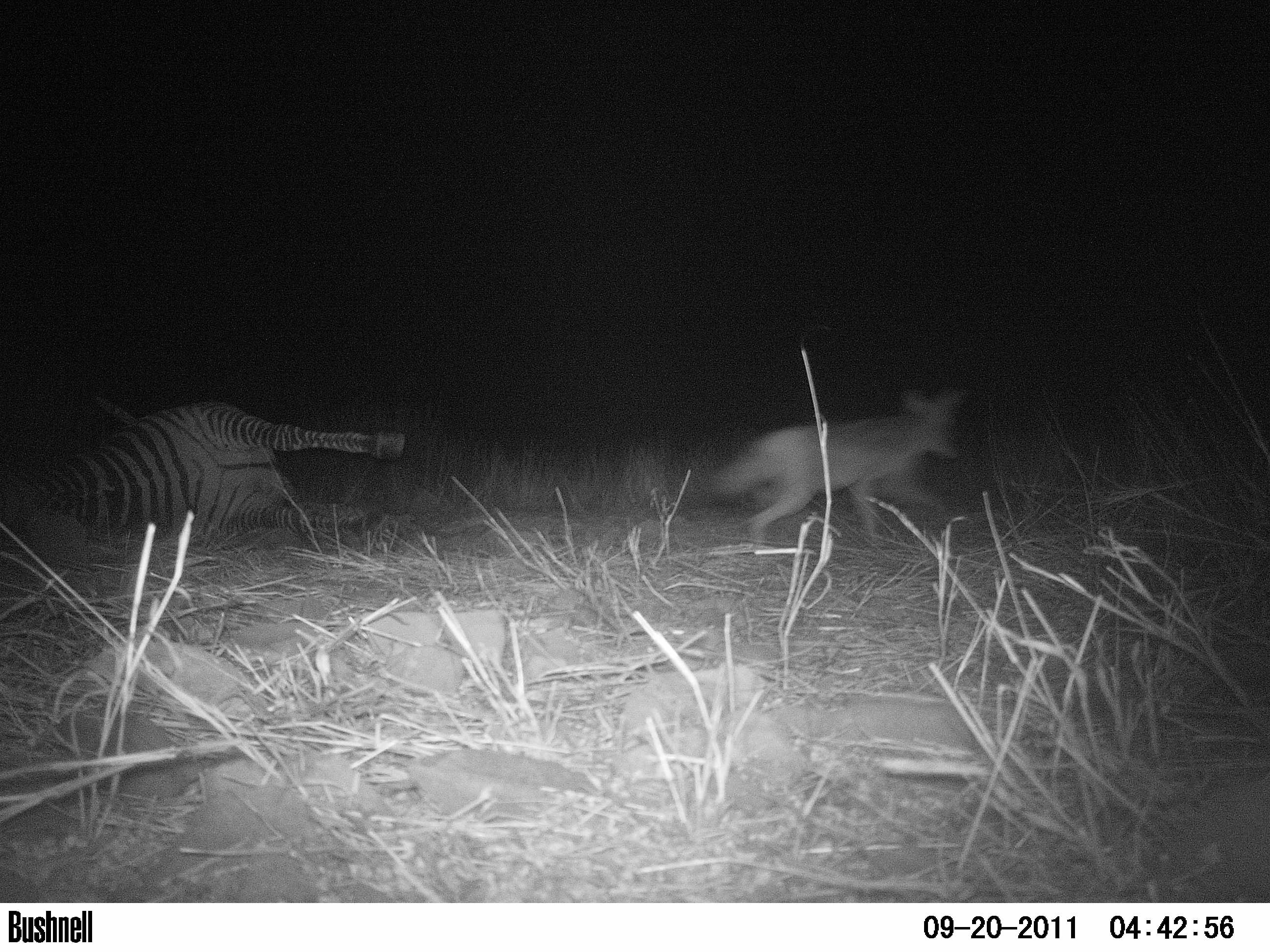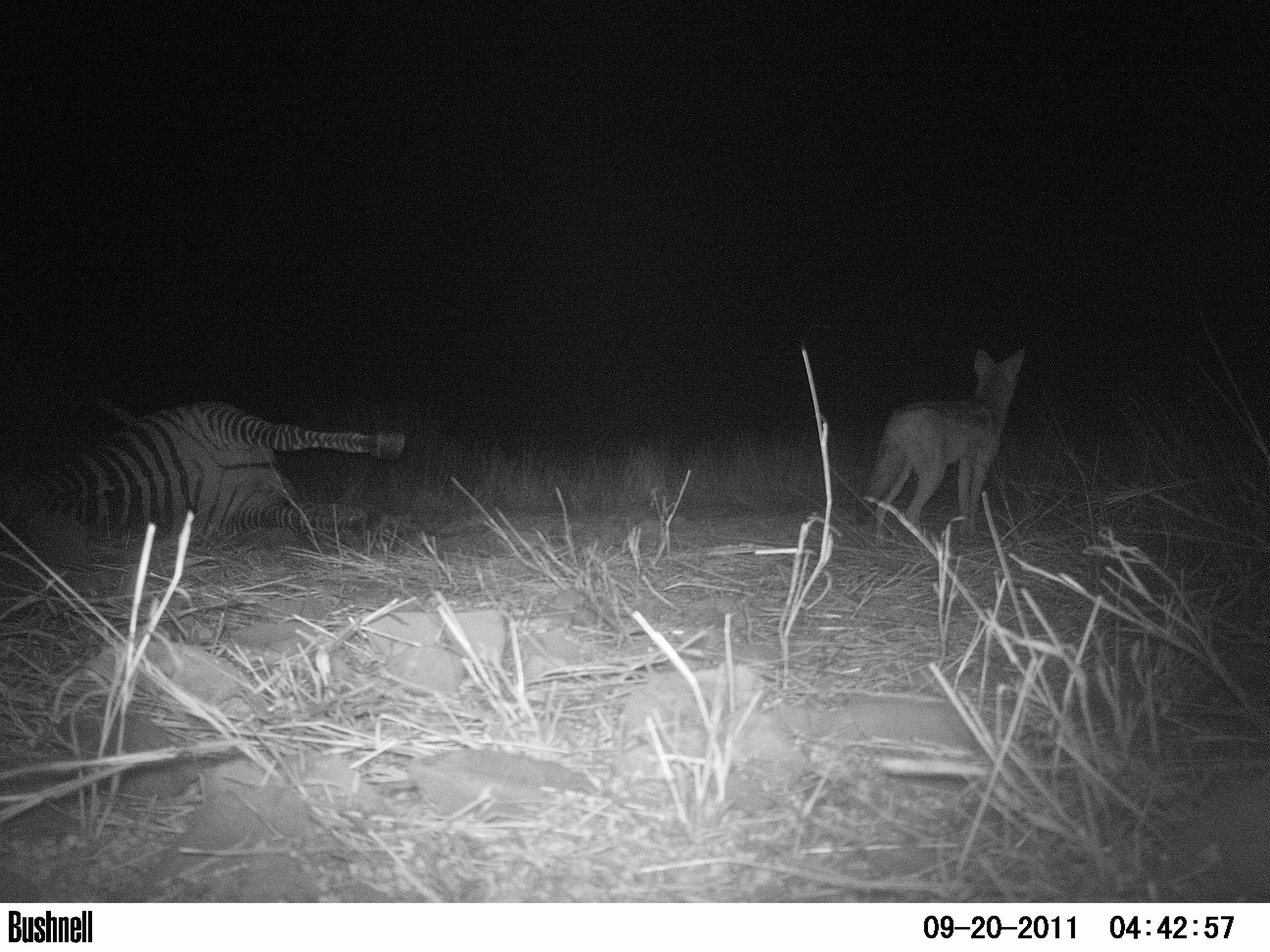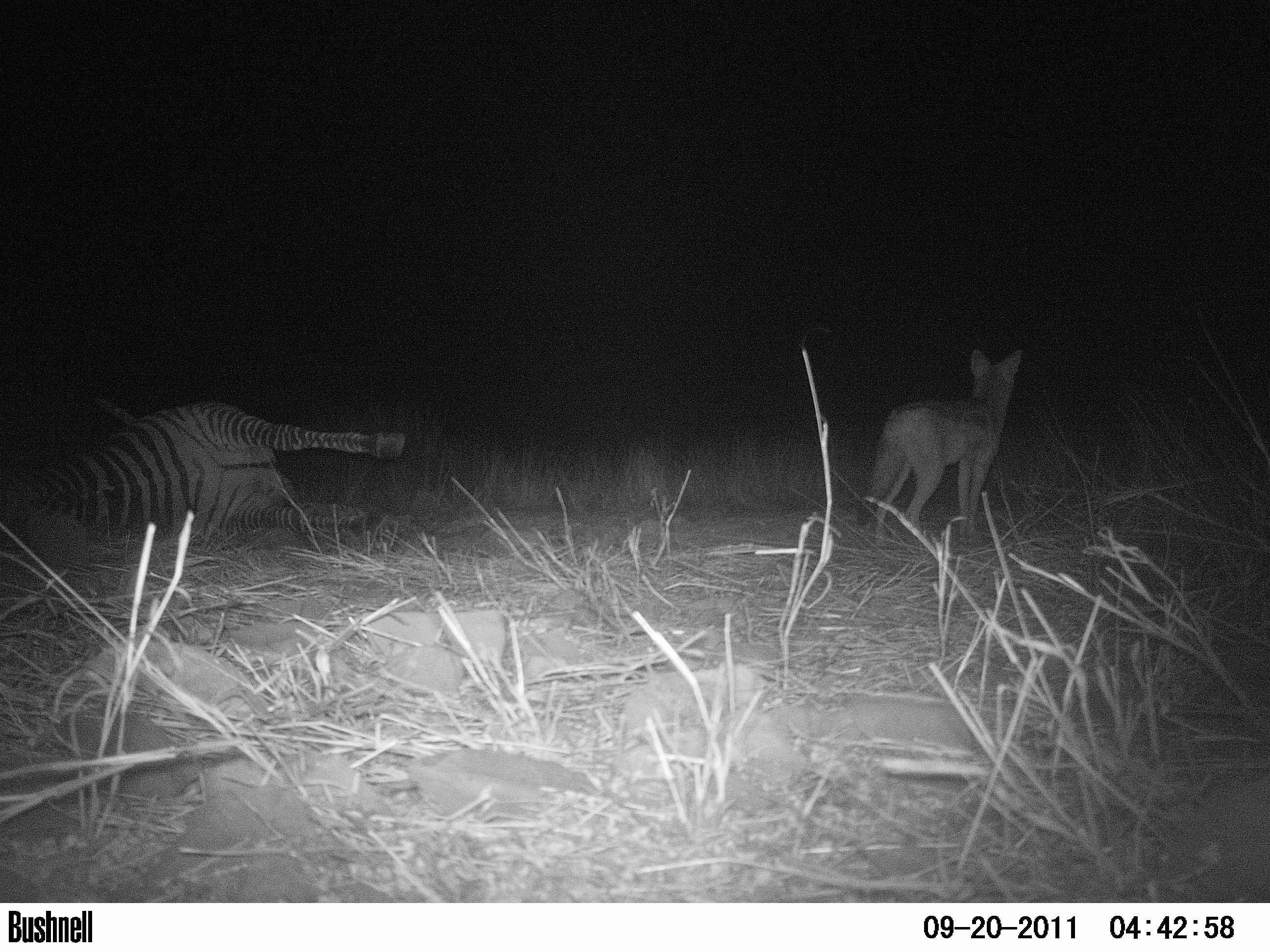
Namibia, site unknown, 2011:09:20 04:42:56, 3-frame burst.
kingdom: Animalia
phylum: Chordata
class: Mammalia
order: Carnivora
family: Canidae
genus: Lupulella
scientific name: Lupulella mesomelas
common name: black-backed jackal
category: canis mesomelas